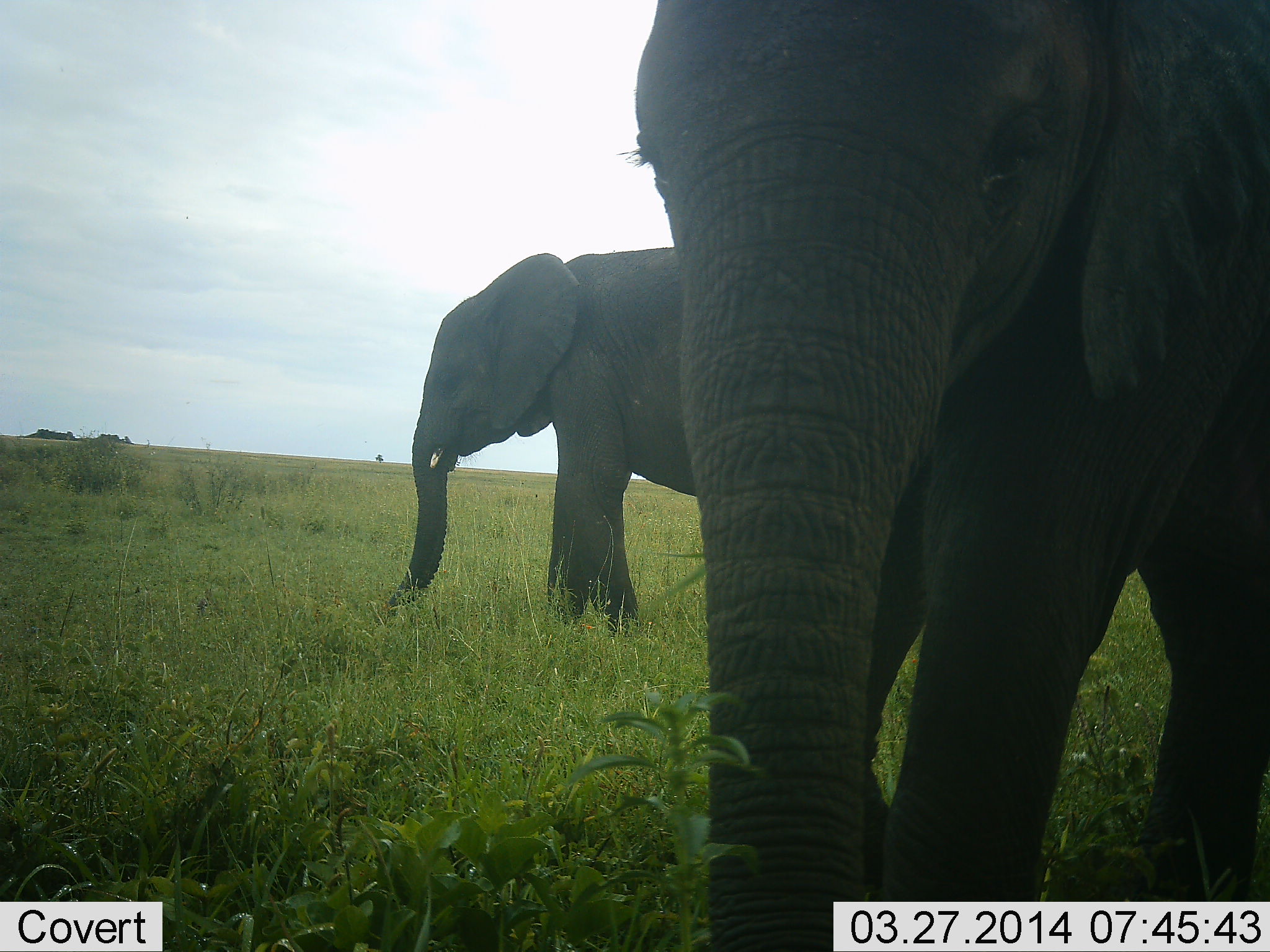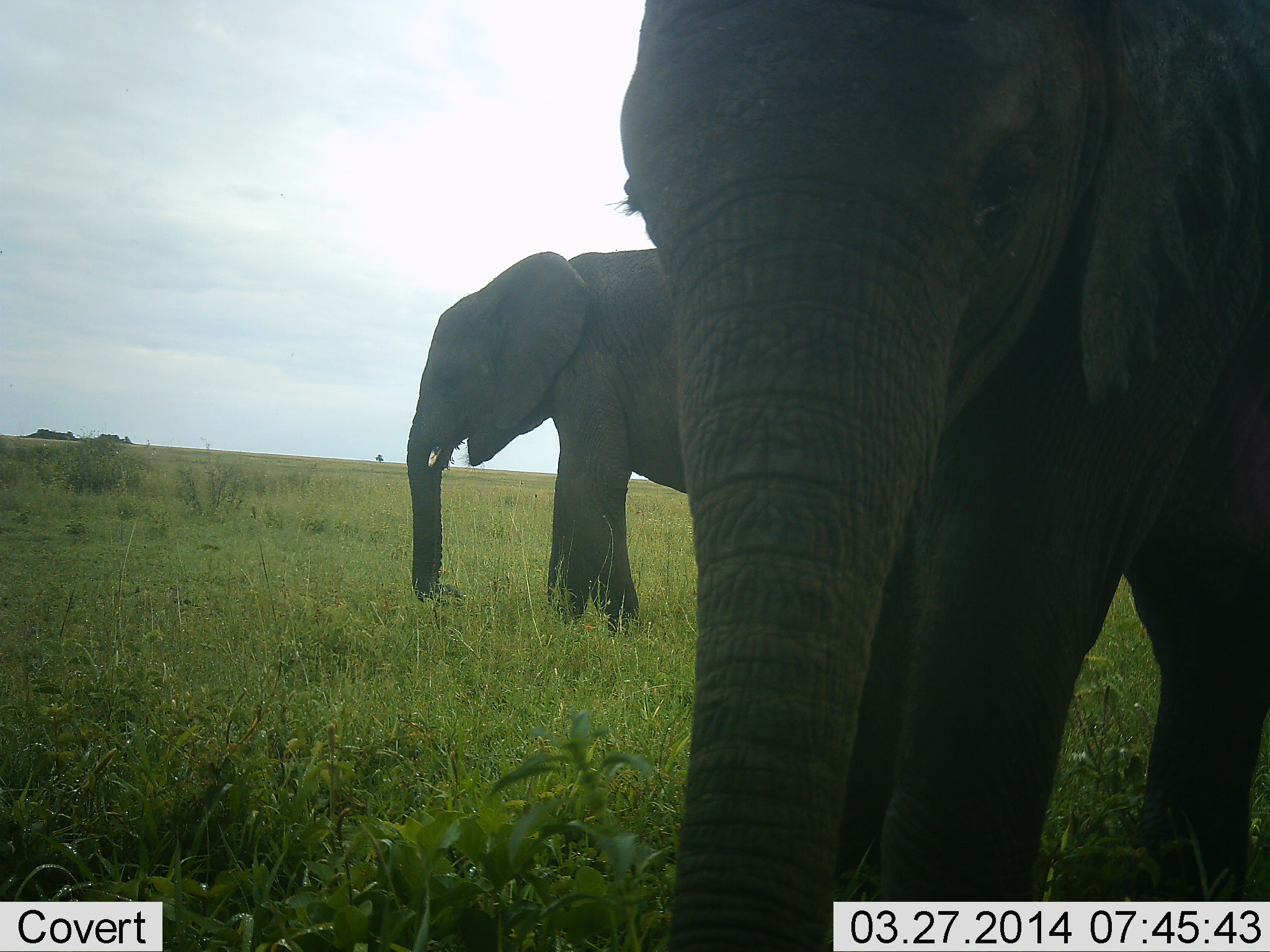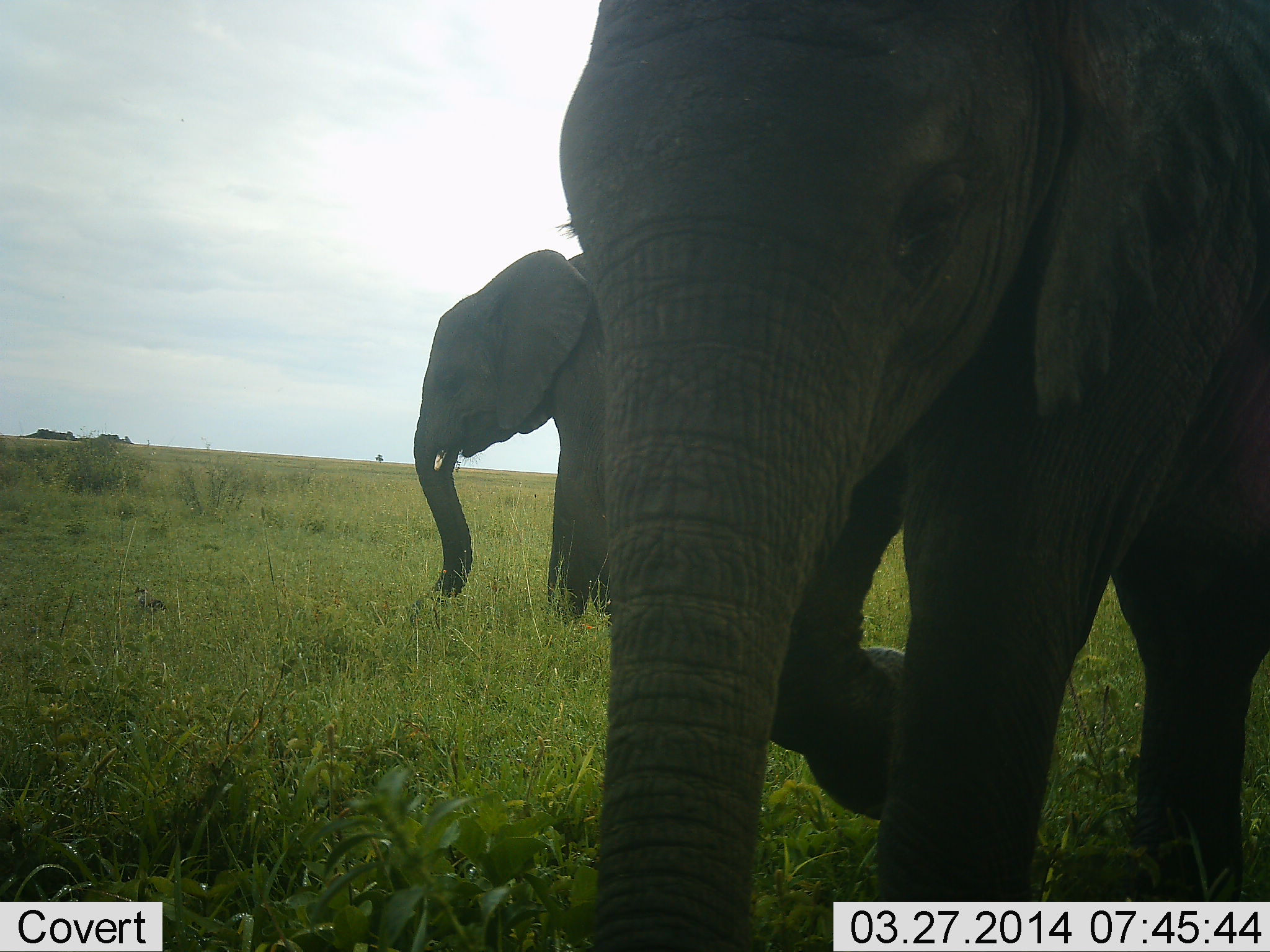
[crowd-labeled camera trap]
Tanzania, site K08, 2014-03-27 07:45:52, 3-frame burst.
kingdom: Animalia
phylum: Chordata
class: Mammalia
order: Proboscidea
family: Elephantidae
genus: Loxodonta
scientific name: Loxodonta africana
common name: african bush elephant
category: elephant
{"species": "elephant (african bush elephant) (Loxodonta africana)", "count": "2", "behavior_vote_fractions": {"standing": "33%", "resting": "0%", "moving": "0%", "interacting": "0%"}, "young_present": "17%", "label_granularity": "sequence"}